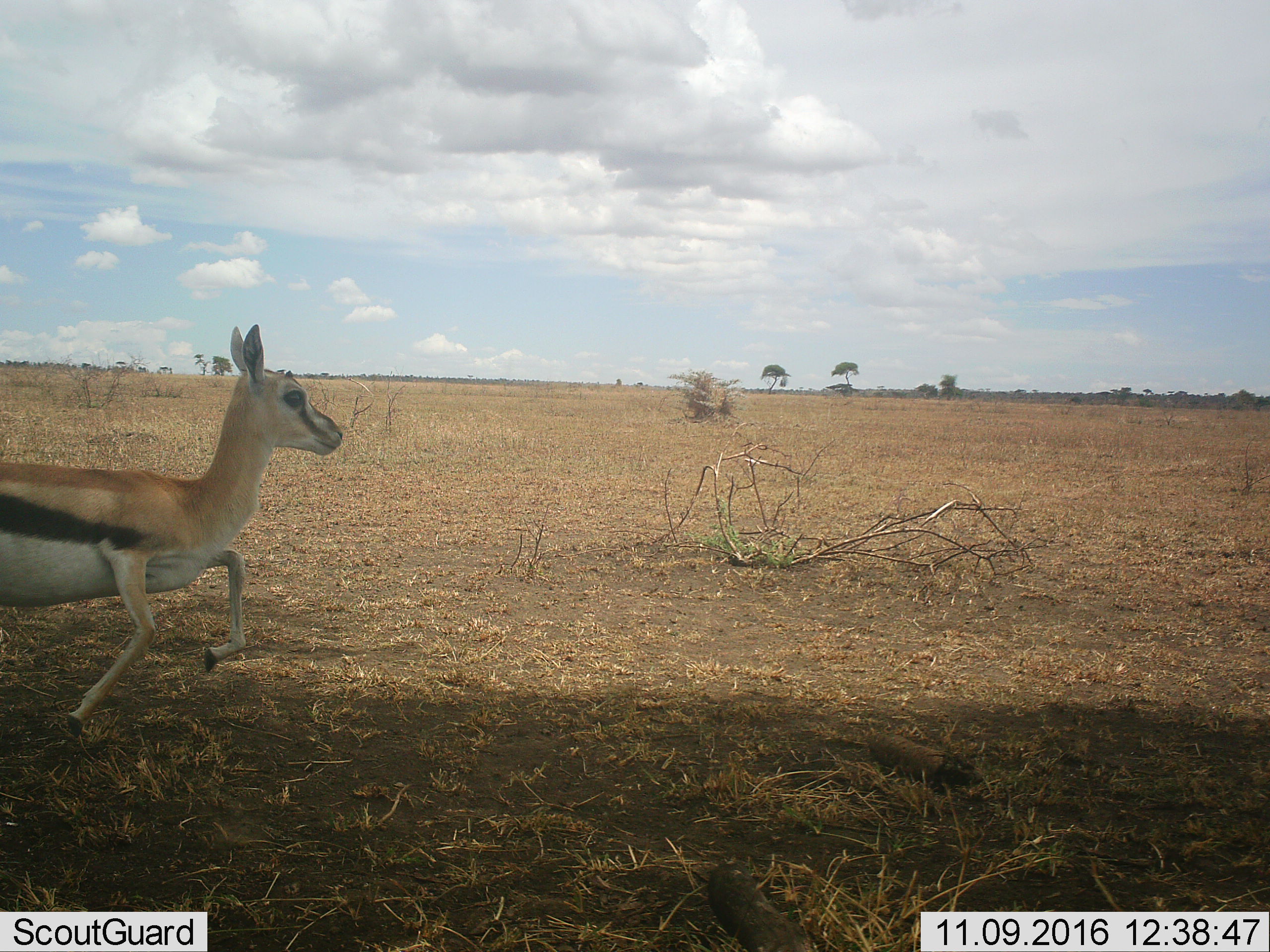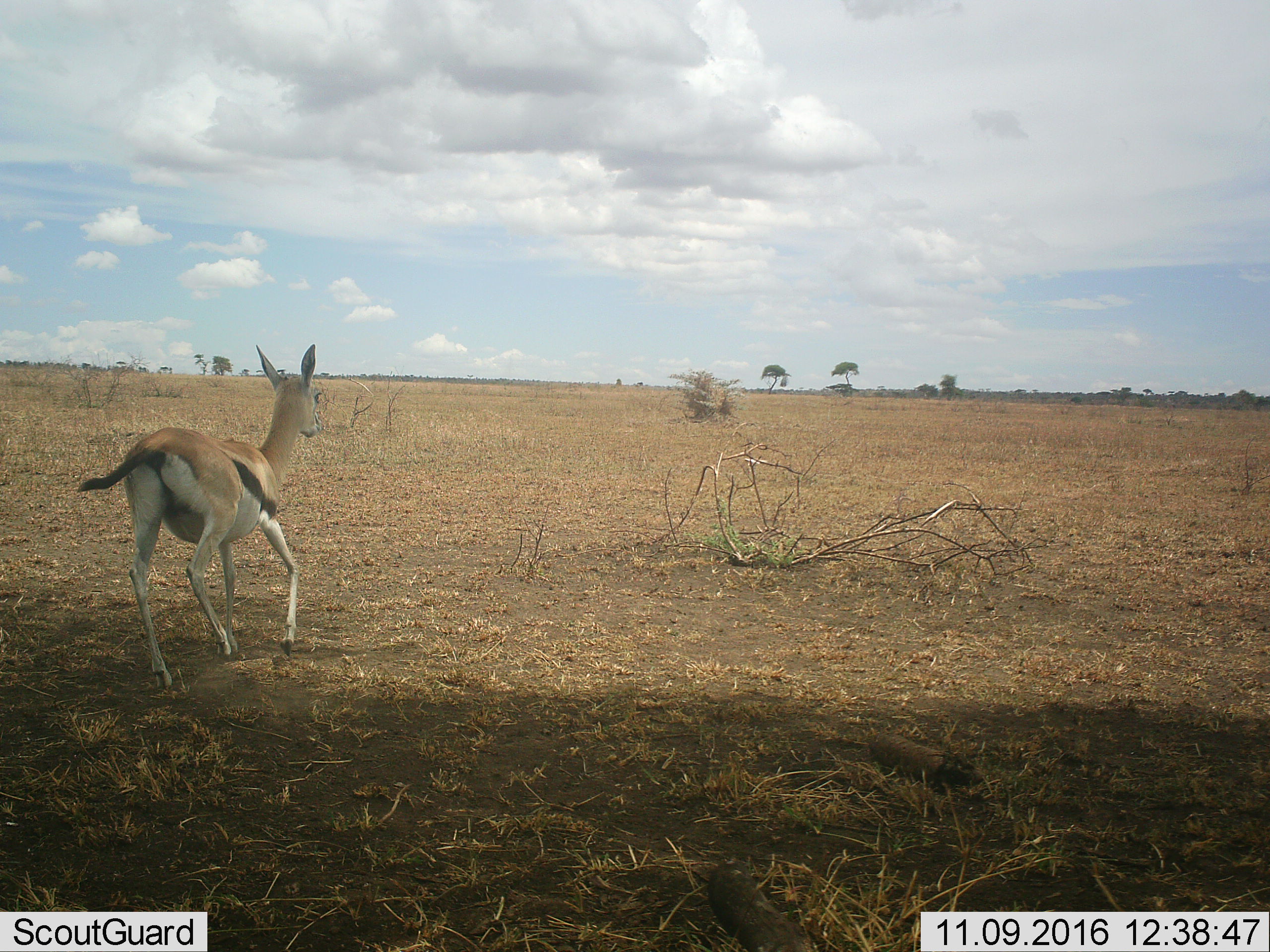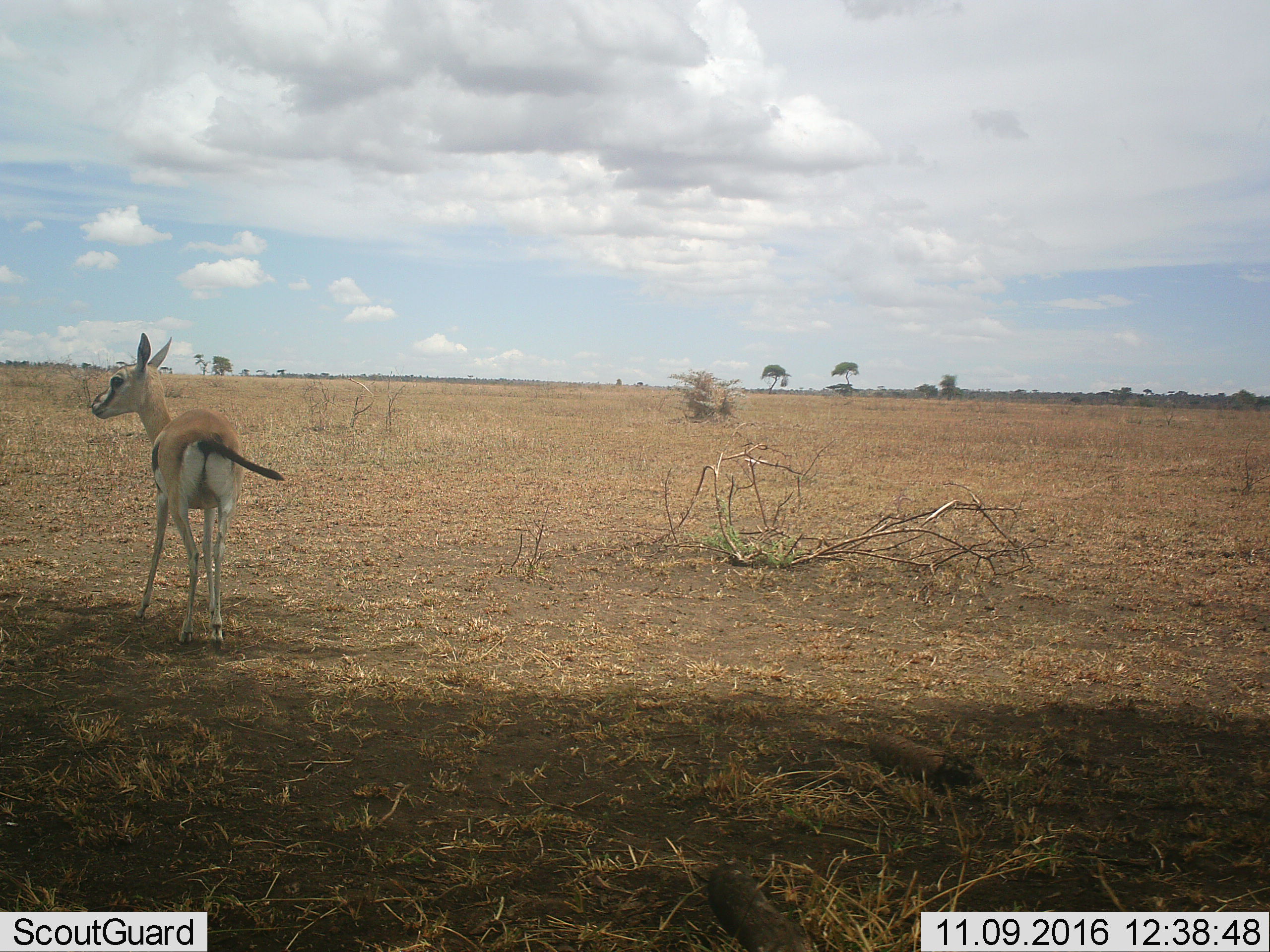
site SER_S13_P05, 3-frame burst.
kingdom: Animalia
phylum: Chordata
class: Mammalia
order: Artiodactyla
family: Bovidae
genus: Eudorcas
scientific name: Eudorcas thomsonii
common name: thomson's gazelle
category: gazellethomsons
Gazellethomsons (thomson's gazelle) (Eudorcas thomsonii), count 1. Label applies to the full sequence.